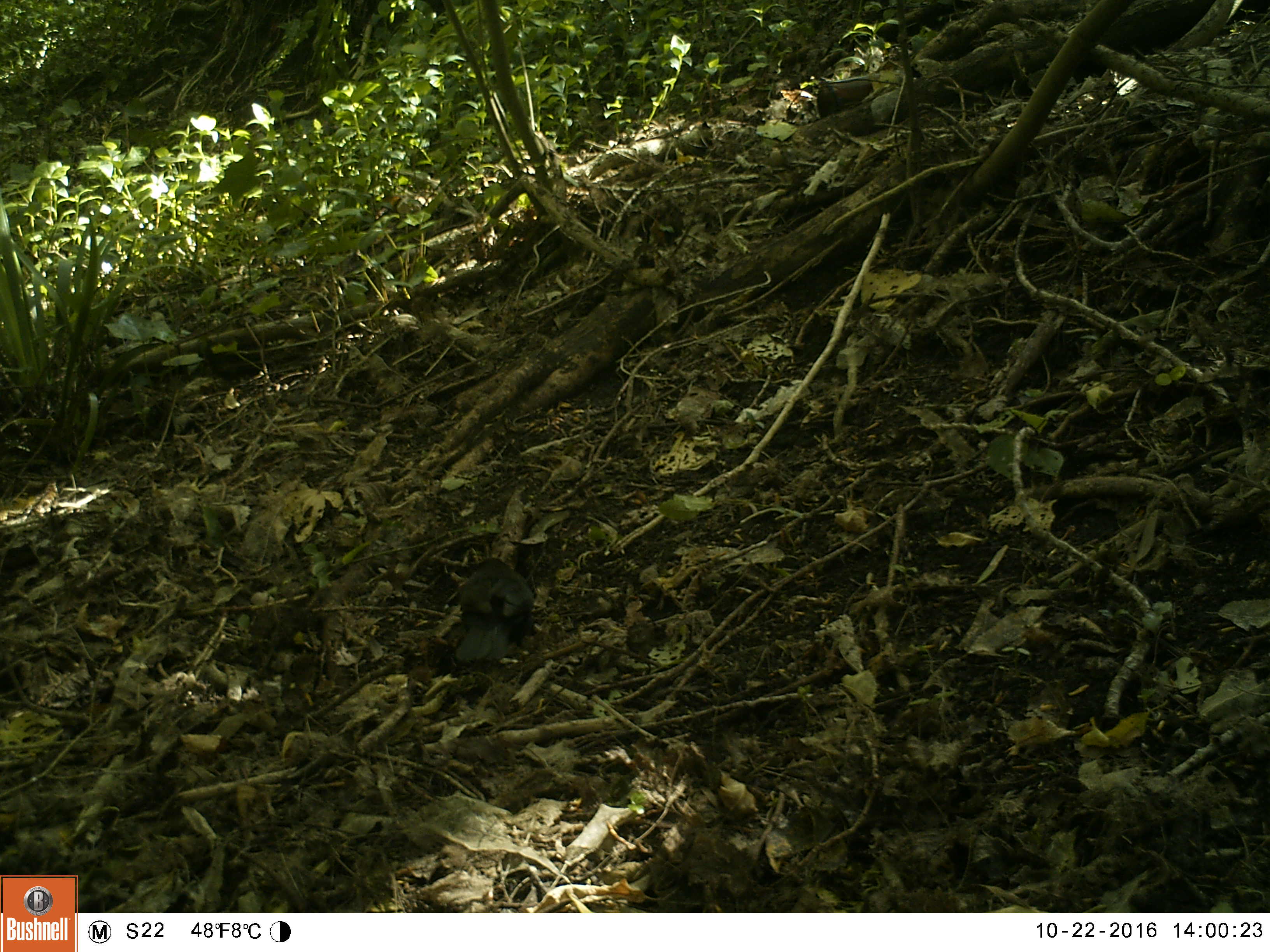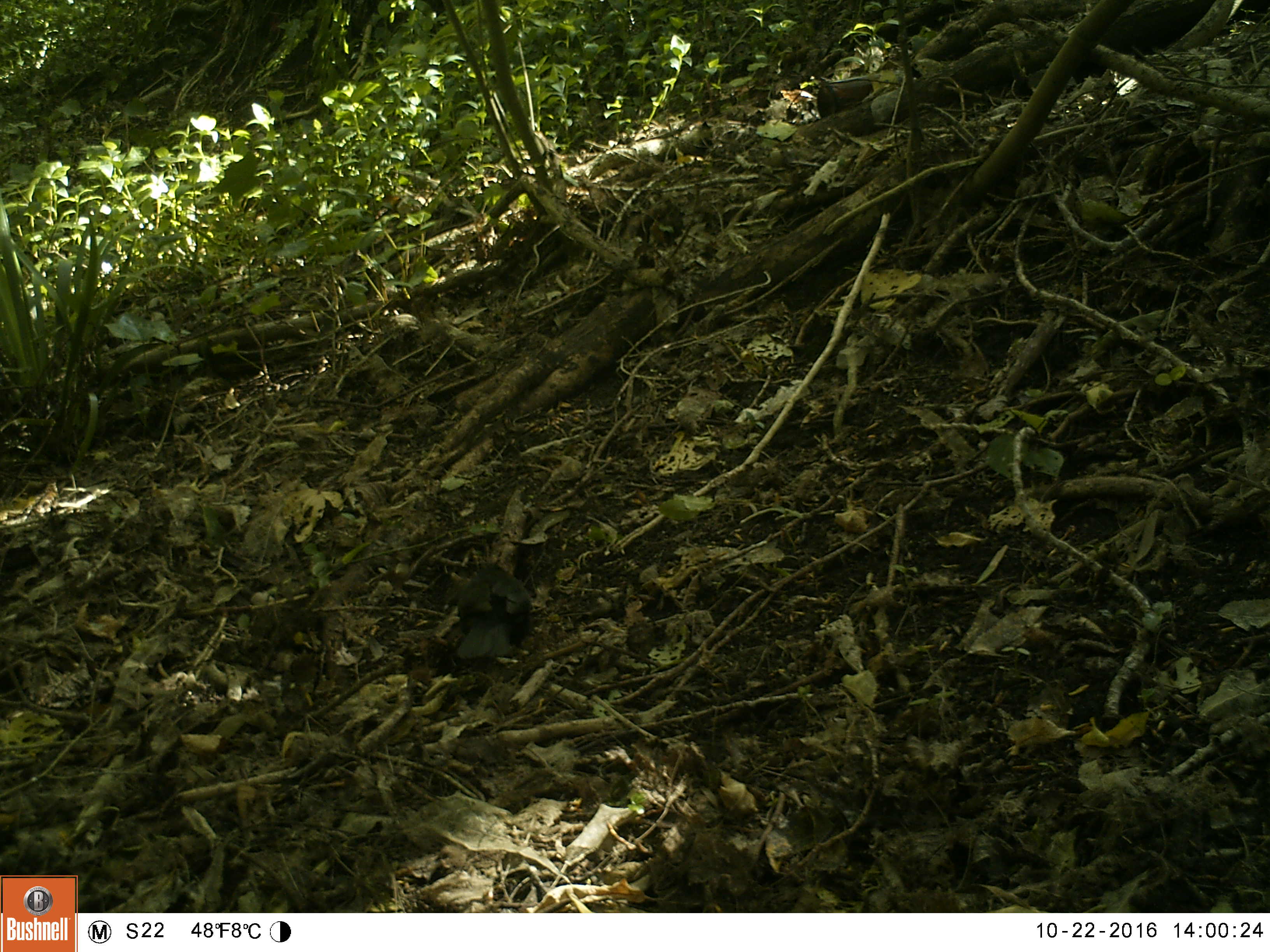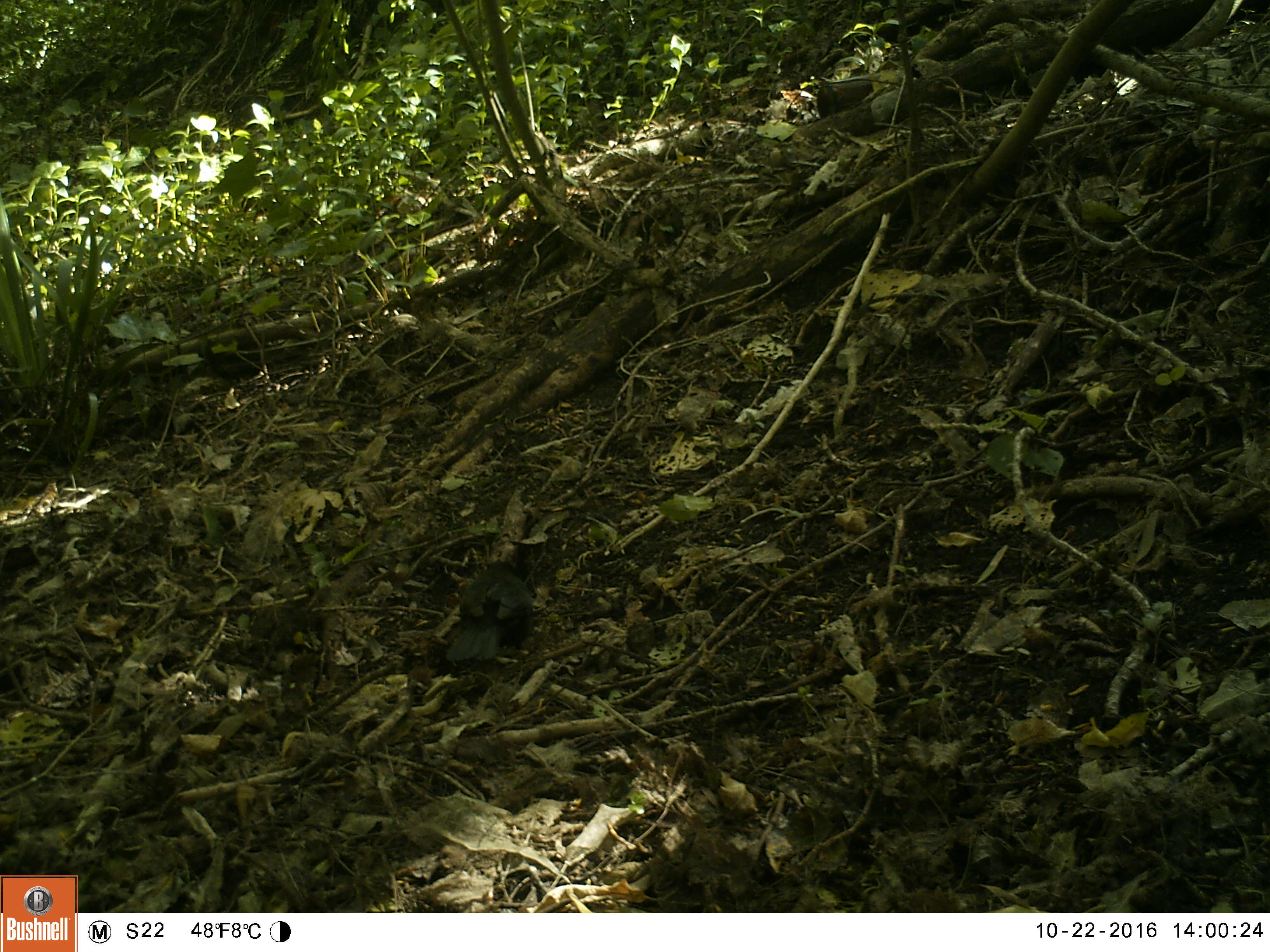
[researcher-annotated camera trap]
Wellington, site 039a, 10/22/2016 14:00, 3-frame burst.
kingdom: Animalia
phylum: Chordata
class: Aves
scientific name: Aves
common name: bird